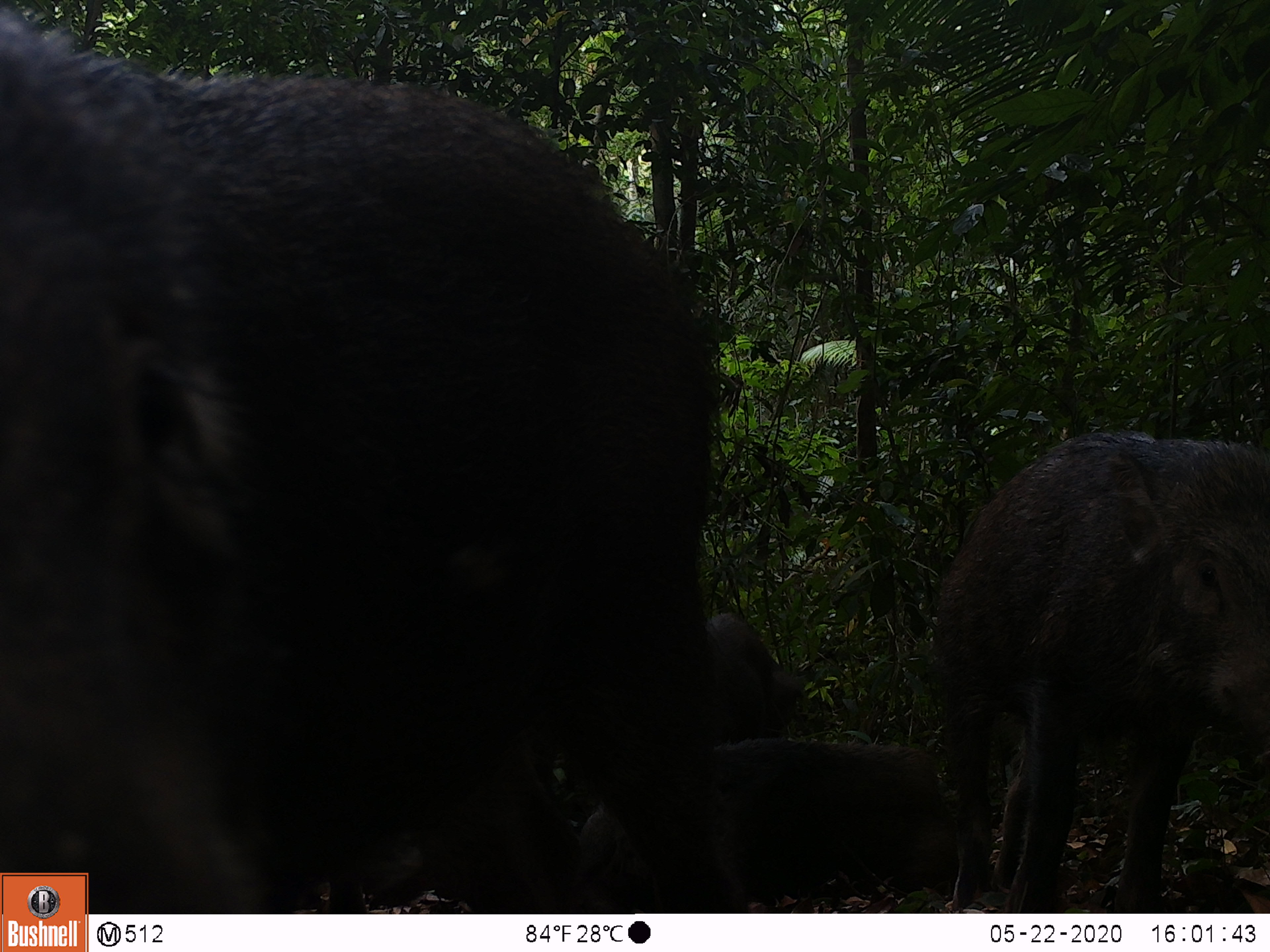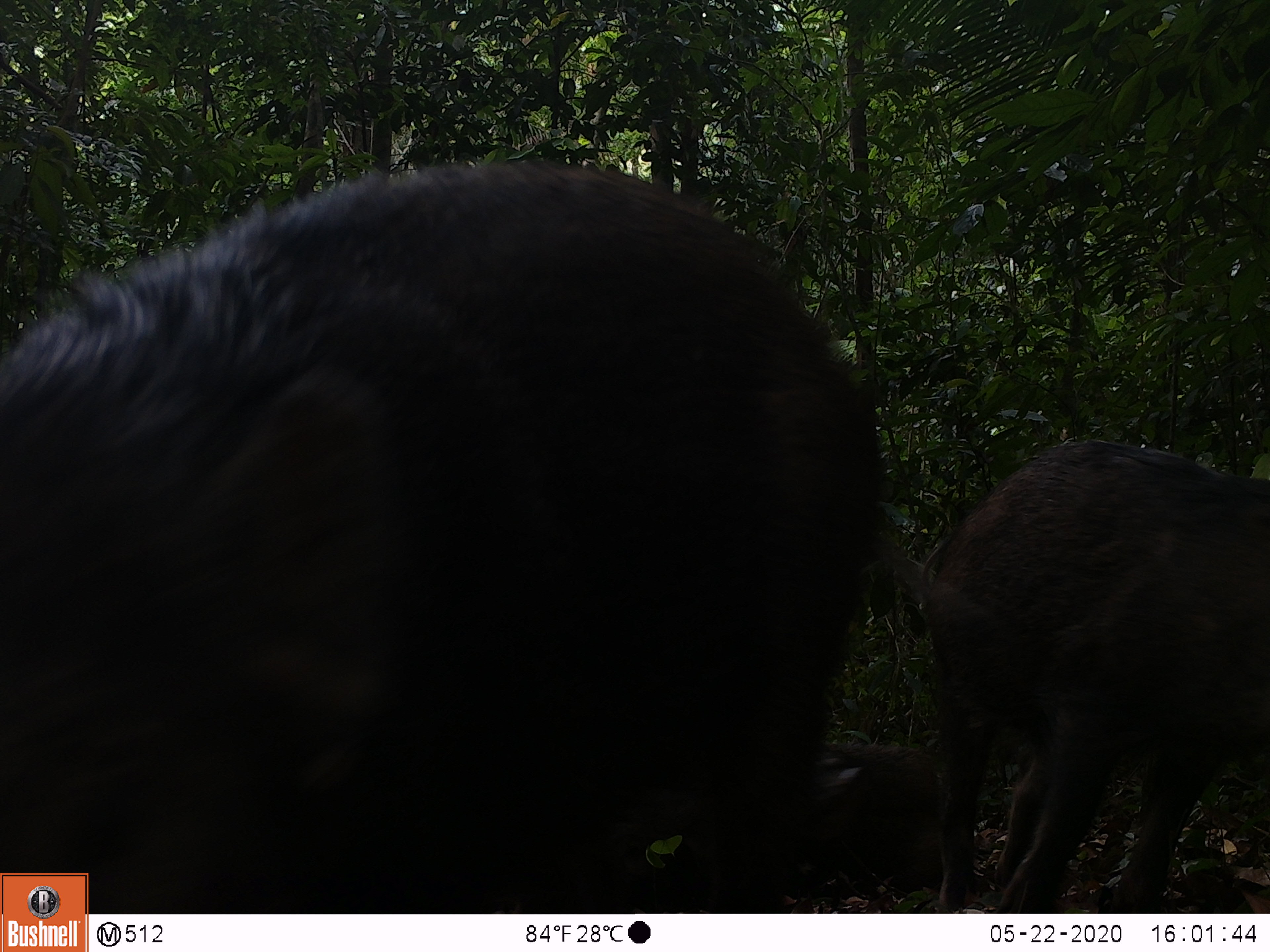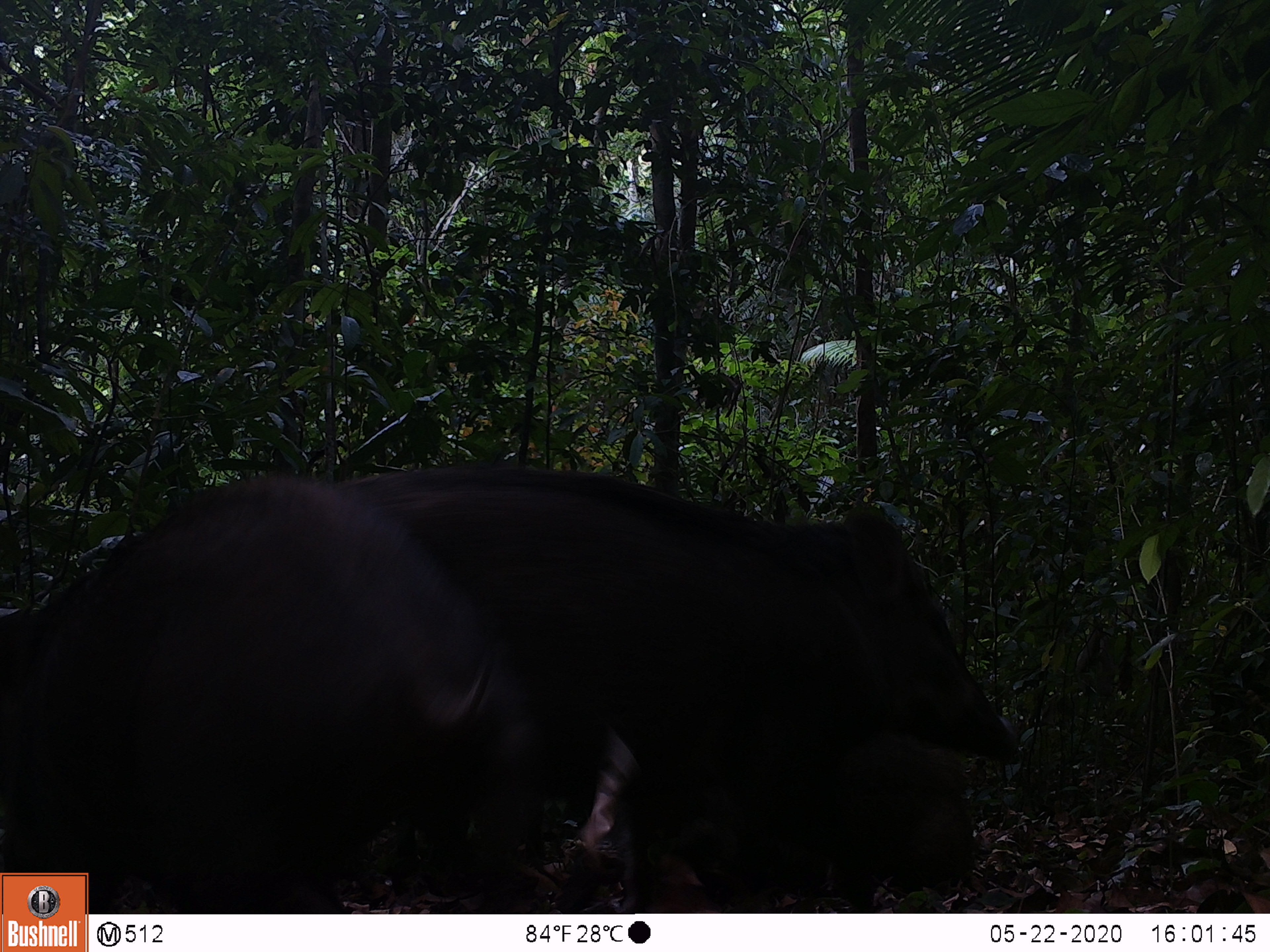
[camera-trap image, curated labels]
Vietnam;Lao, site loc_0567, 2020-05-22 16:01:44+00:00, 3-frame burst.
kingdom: Animalia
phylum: Chordata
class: Mammalia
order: Artiodactyla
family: Suidae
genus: Sus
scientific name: Sus scrofa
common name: eurasian wild pig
Eurasian wild pig (Sus scrofa). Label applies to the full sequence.